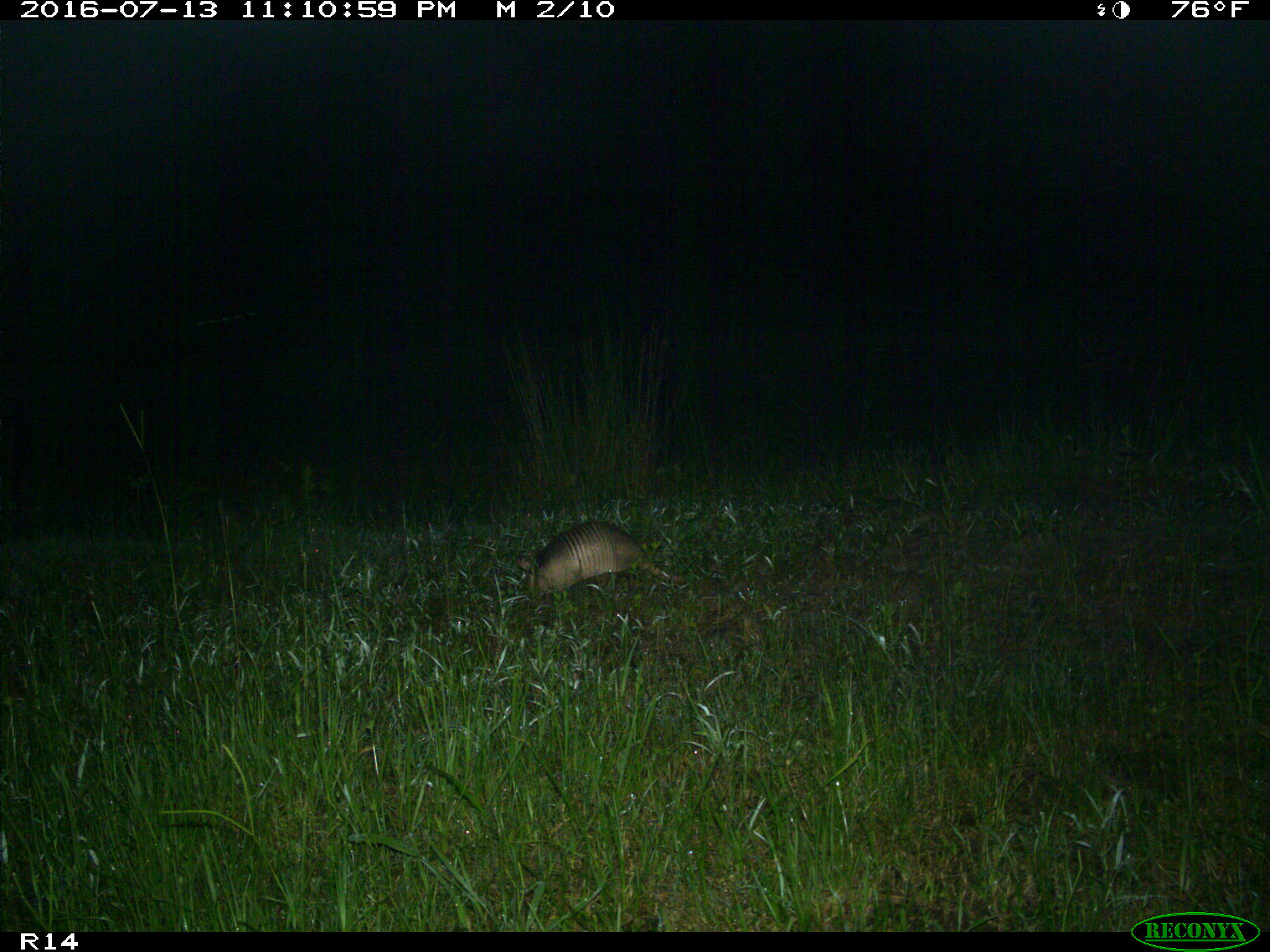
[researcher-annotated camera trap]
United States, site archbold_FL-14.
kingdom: Animalia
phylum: Chordata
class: Mammalia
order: Cingulata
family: Dasypodidae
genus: Dasypus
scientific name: Dasypus novemcinctus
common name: nine-banded armadillo